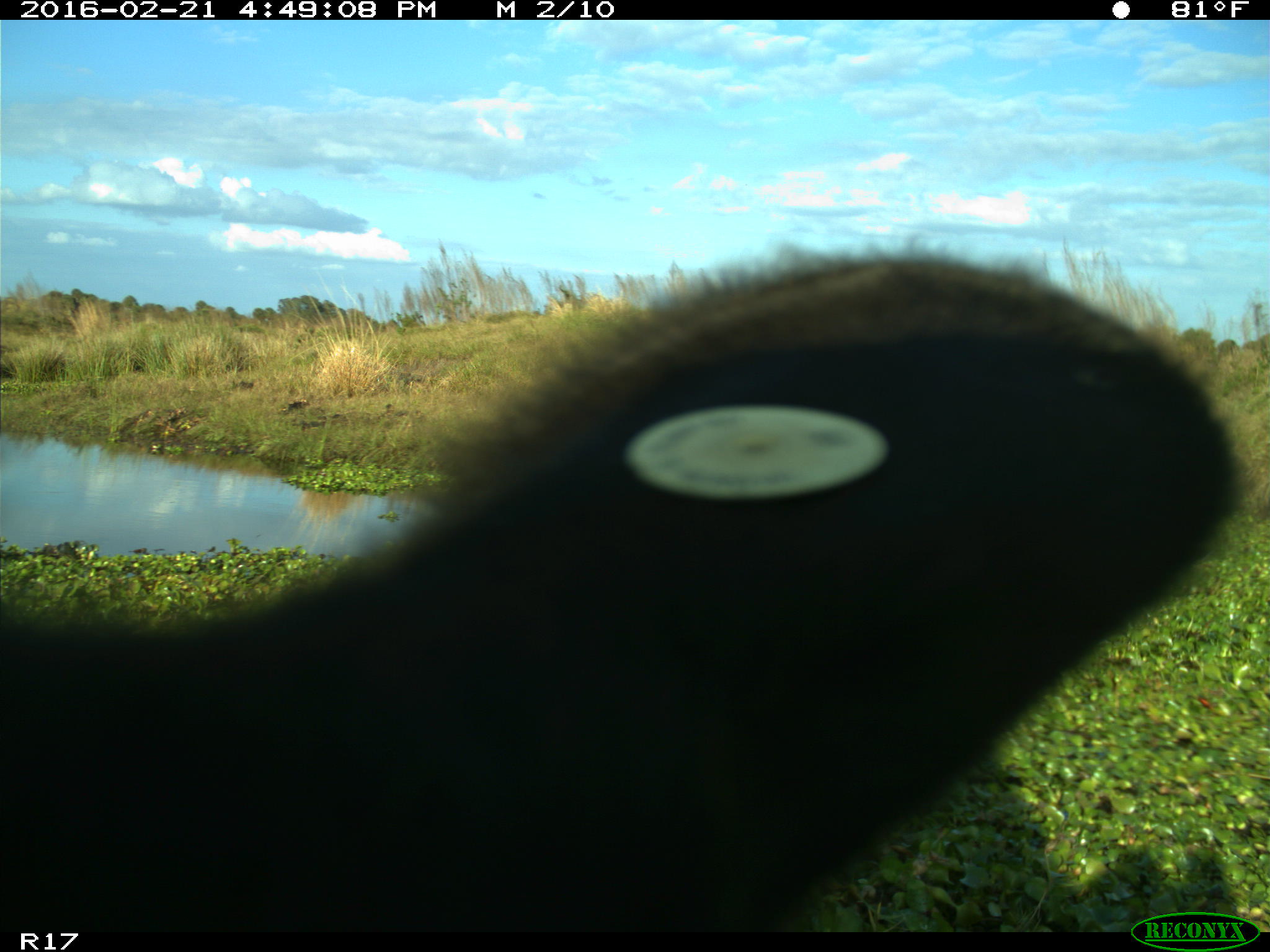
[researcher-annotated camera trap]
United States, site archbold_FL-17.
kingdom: Animalia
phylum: Chordata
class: Mammalia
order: Artiodactyla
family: Bovidae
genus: Bos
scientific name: Bos taurus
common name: domestic cow